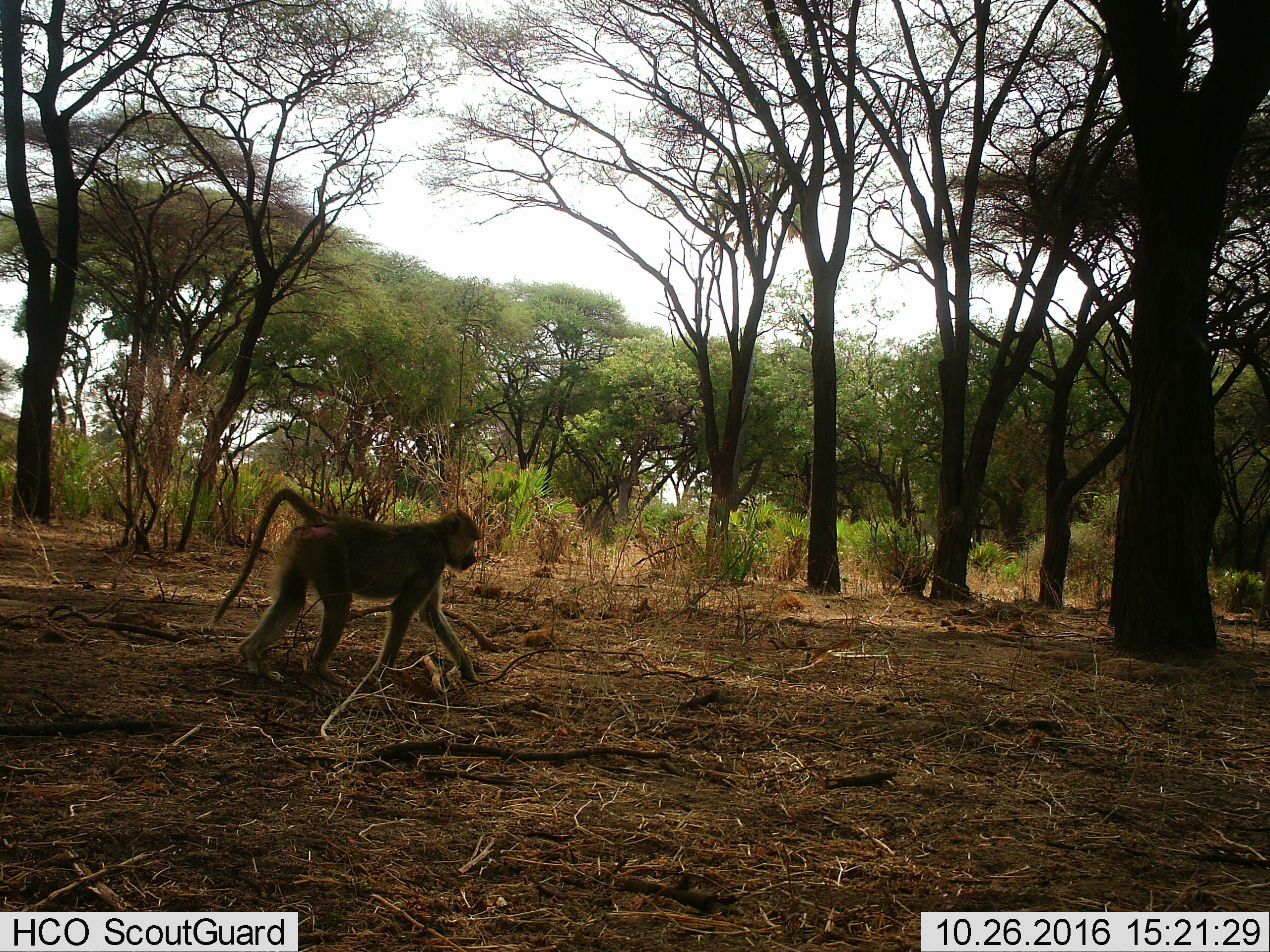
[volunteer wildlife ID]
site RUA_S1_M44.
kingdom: Animalia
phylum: Chordata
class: Mammalia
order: Primates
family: Cercopithecidae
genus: Papio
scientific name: Papio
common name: baboon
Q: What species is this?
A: Baboon (Papio).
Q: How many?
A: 1.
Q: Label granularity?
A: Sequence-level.